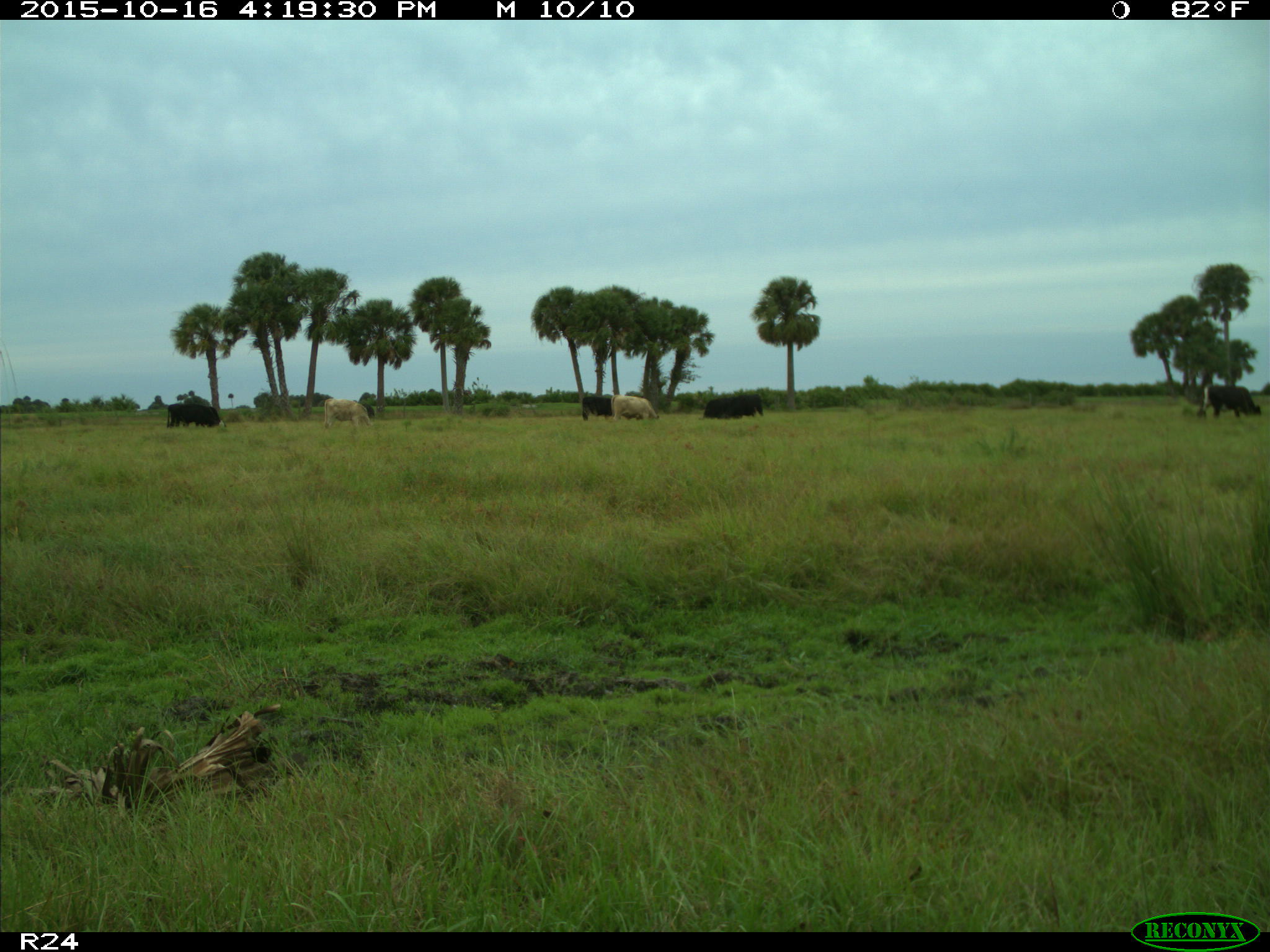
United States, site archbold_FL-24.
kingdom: Animalia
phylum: Chordata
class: Mammalia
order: Artiodactyla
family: Bovidae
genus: Bos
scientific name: Bos taurus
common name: domestic cow